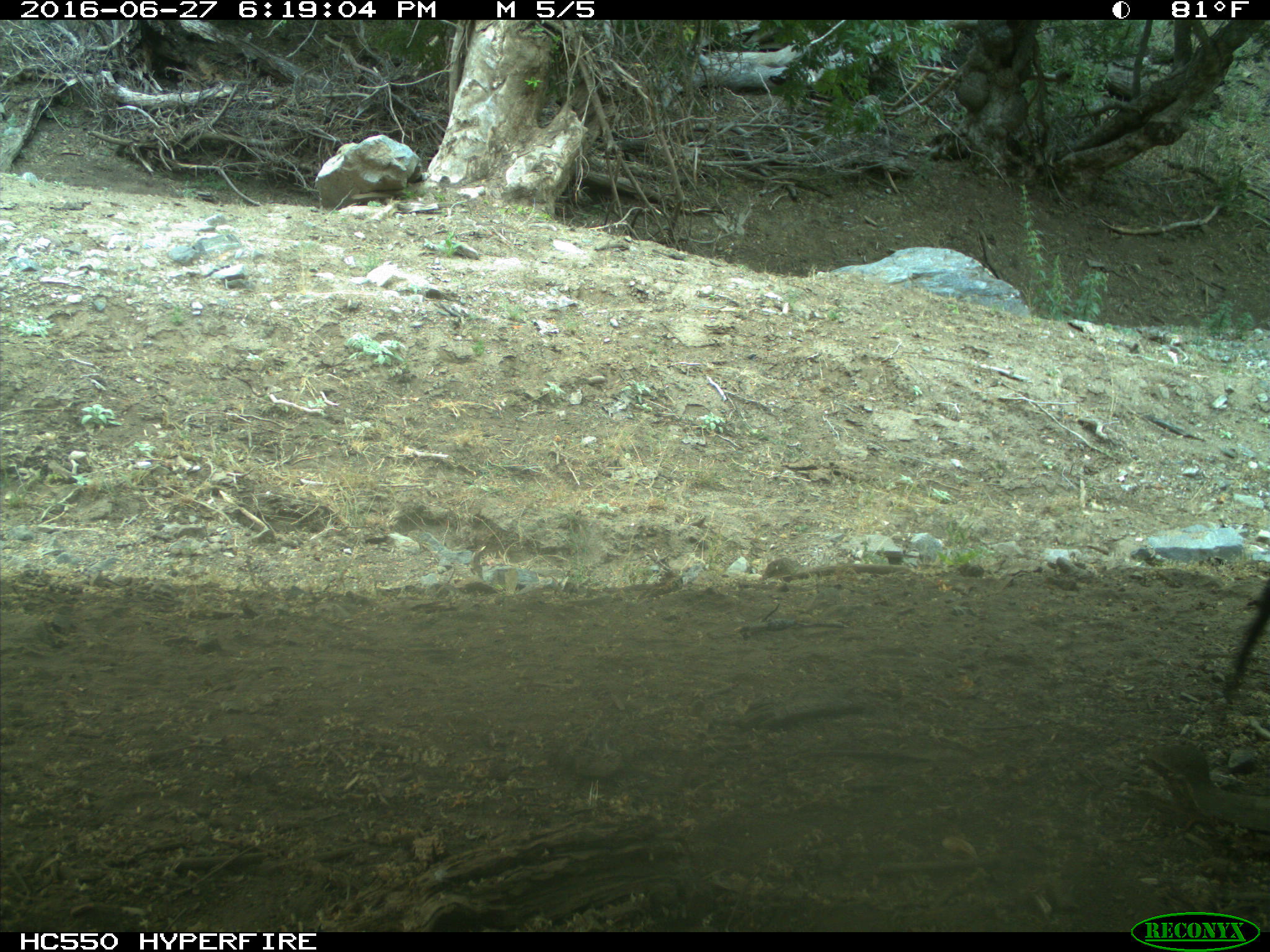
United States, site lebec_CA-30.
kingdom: Animalia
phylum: Chordata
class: Mammalia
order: Artiodactyla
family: Bovidae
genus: Bos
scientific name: Bos taurus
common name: domestic cow